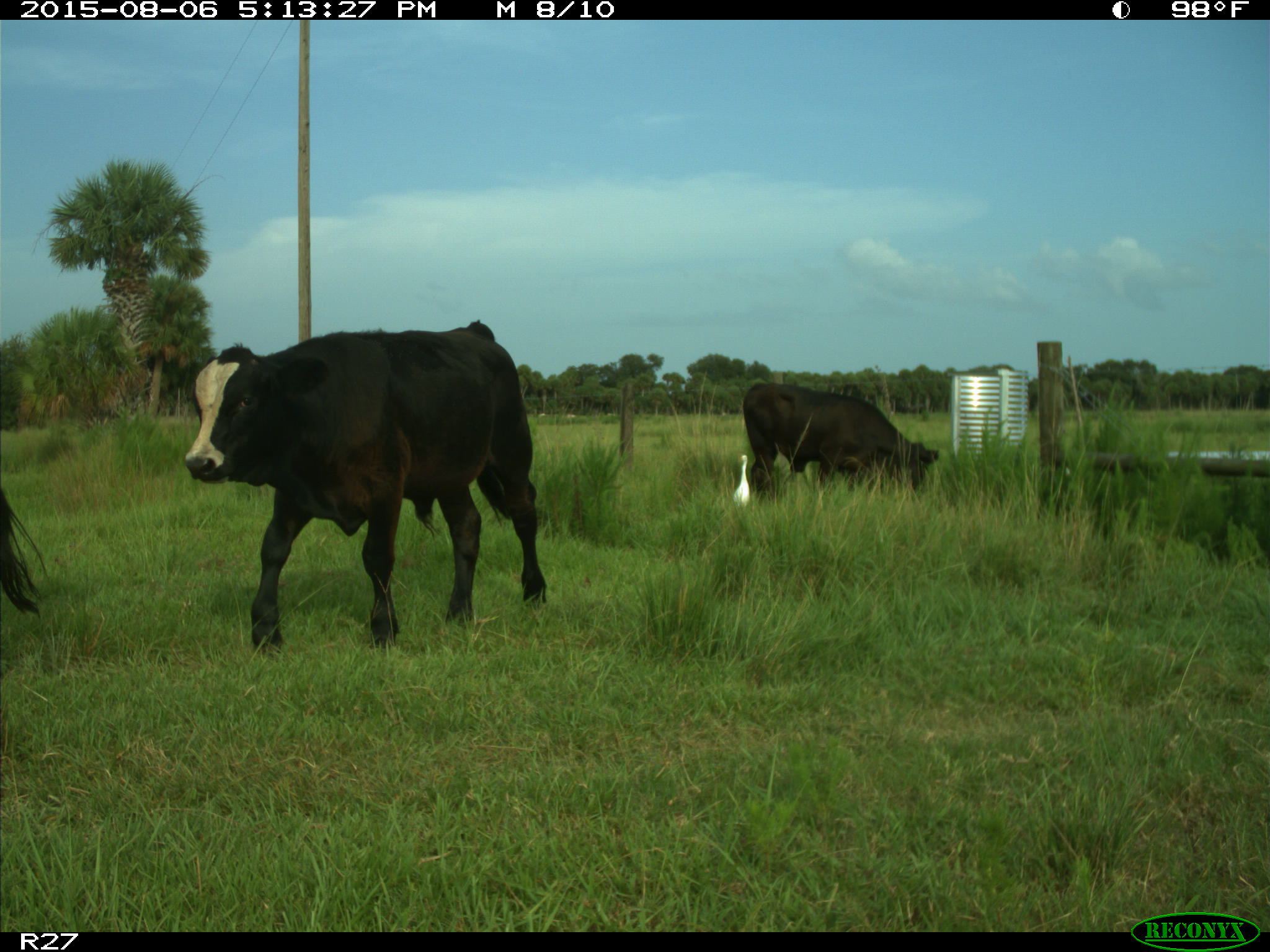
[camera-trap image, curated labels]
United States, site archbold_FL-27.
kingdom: Animalia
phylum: Chordata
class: Mammalia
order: Artiodactyla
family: Bovidae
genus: Bos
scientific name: Bos taurus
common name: domestic cow